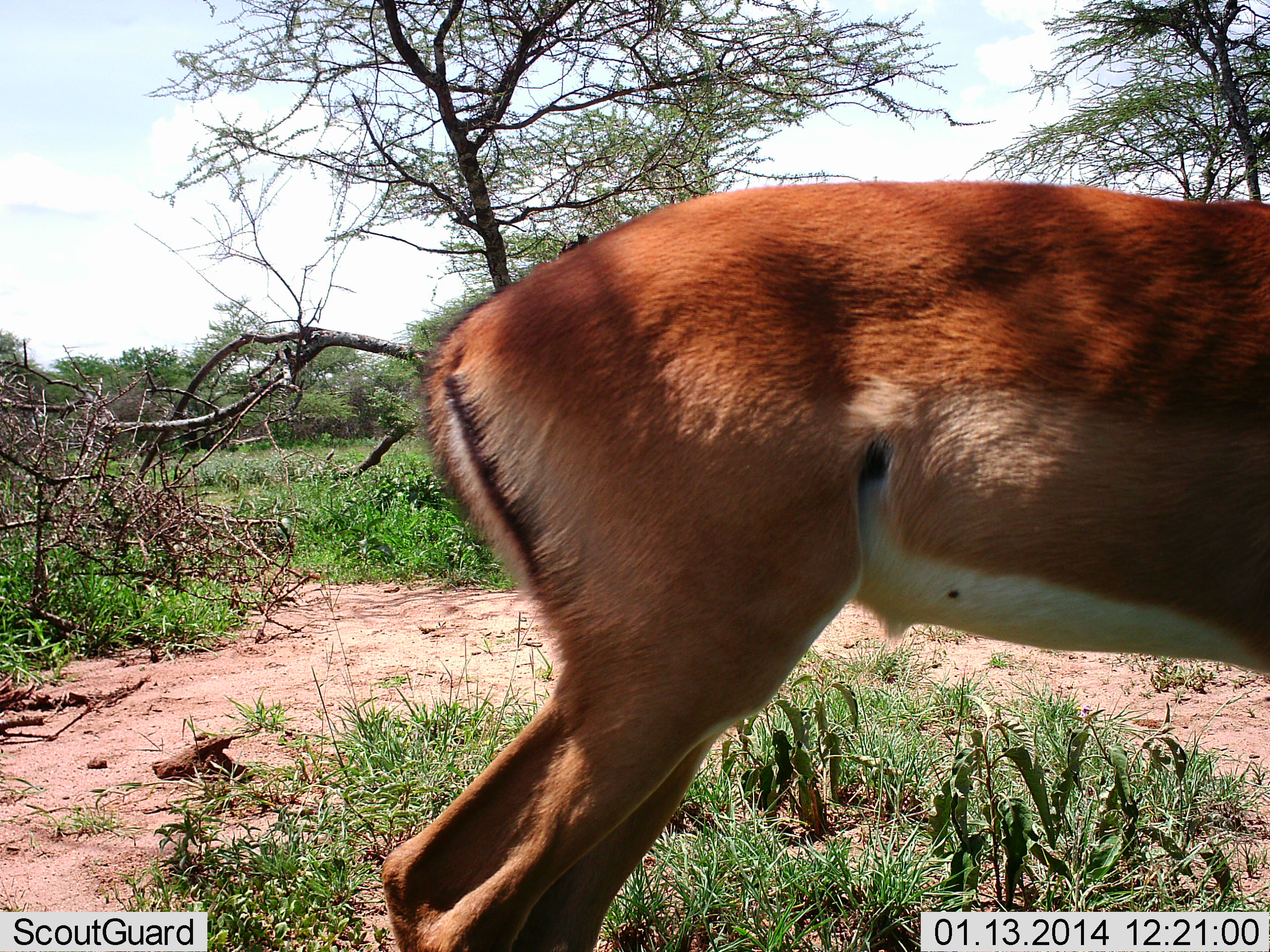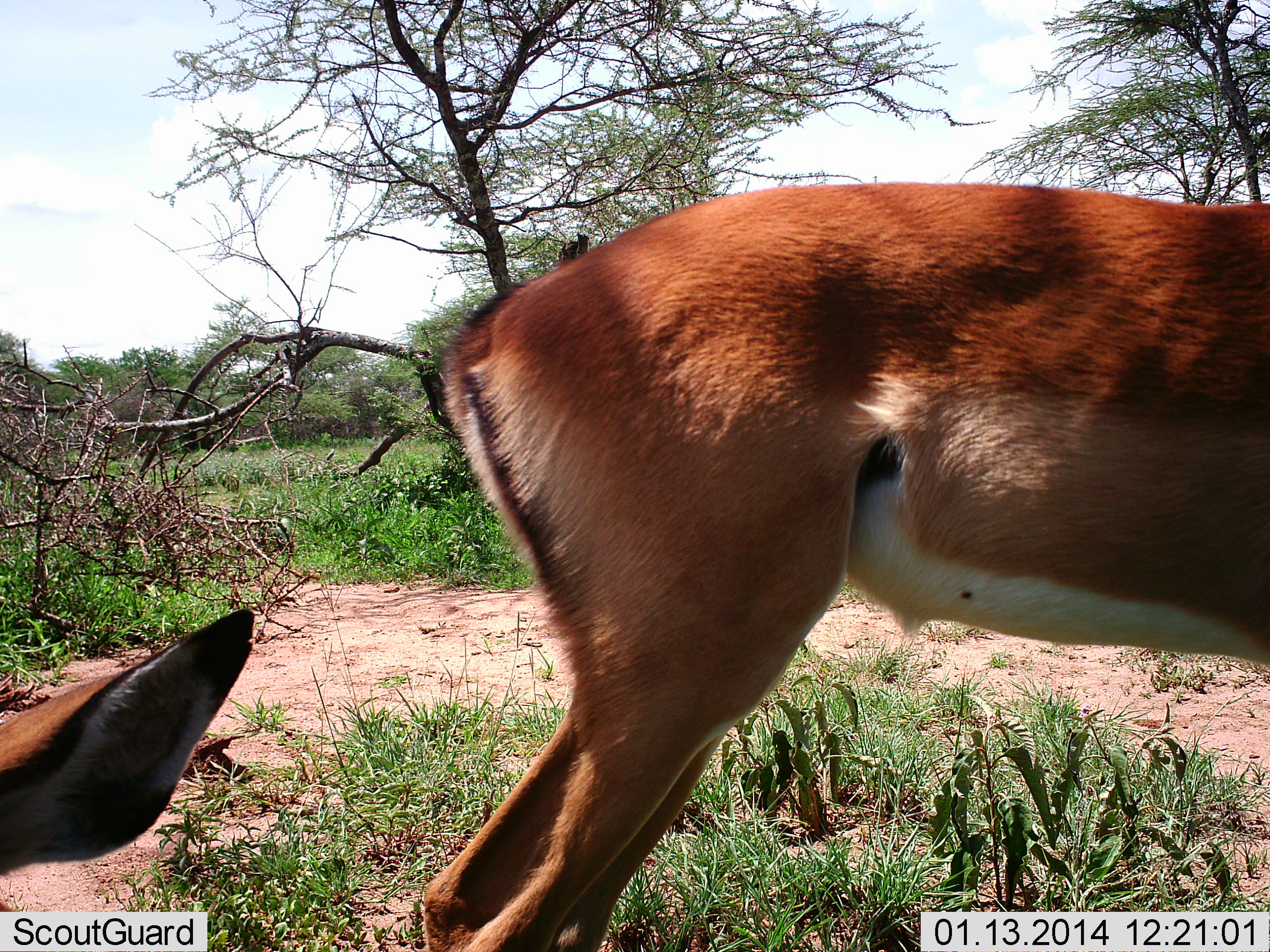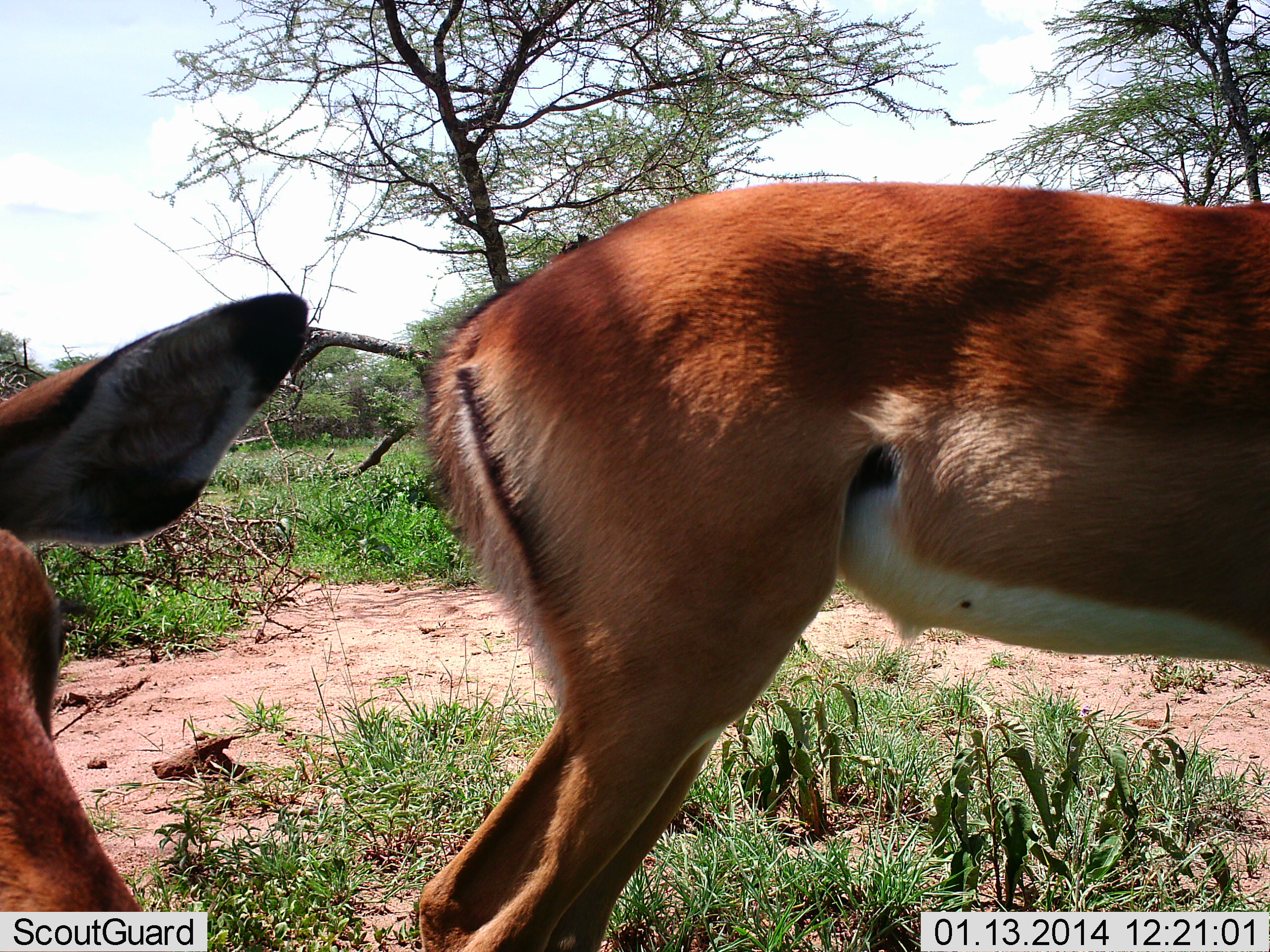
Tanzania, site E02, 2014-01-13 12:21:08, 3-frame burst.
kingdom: Animalia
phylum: Chordata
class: Mammalia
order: Artiodactyla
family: Bovidae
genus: Aepyceros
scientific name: Aepyceros melampus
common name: impala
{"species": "impala (Aepyceros melampus)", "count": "2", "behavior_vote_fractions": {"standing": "91%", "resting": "36%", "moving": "9%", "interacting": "0%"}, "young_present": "0%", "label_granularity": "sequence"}